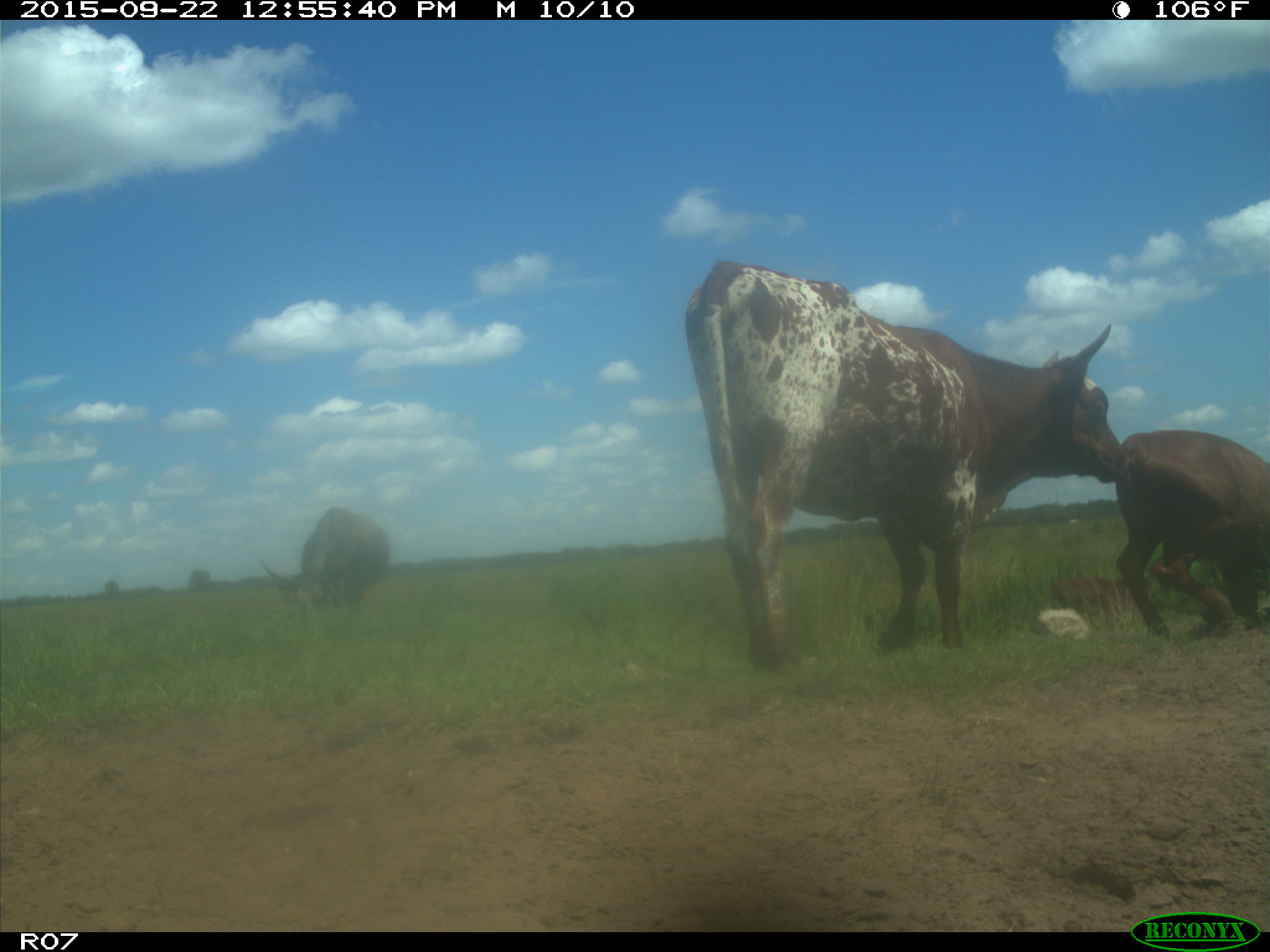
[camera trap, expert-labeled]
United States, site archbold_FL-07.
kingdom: Animalia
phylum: Chordata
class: Mammalia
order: Artiodactyla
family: Bovidae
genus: Bos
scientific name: Bos taurus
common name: domestic cow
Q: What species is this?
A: Bos taurus (domestic cow).